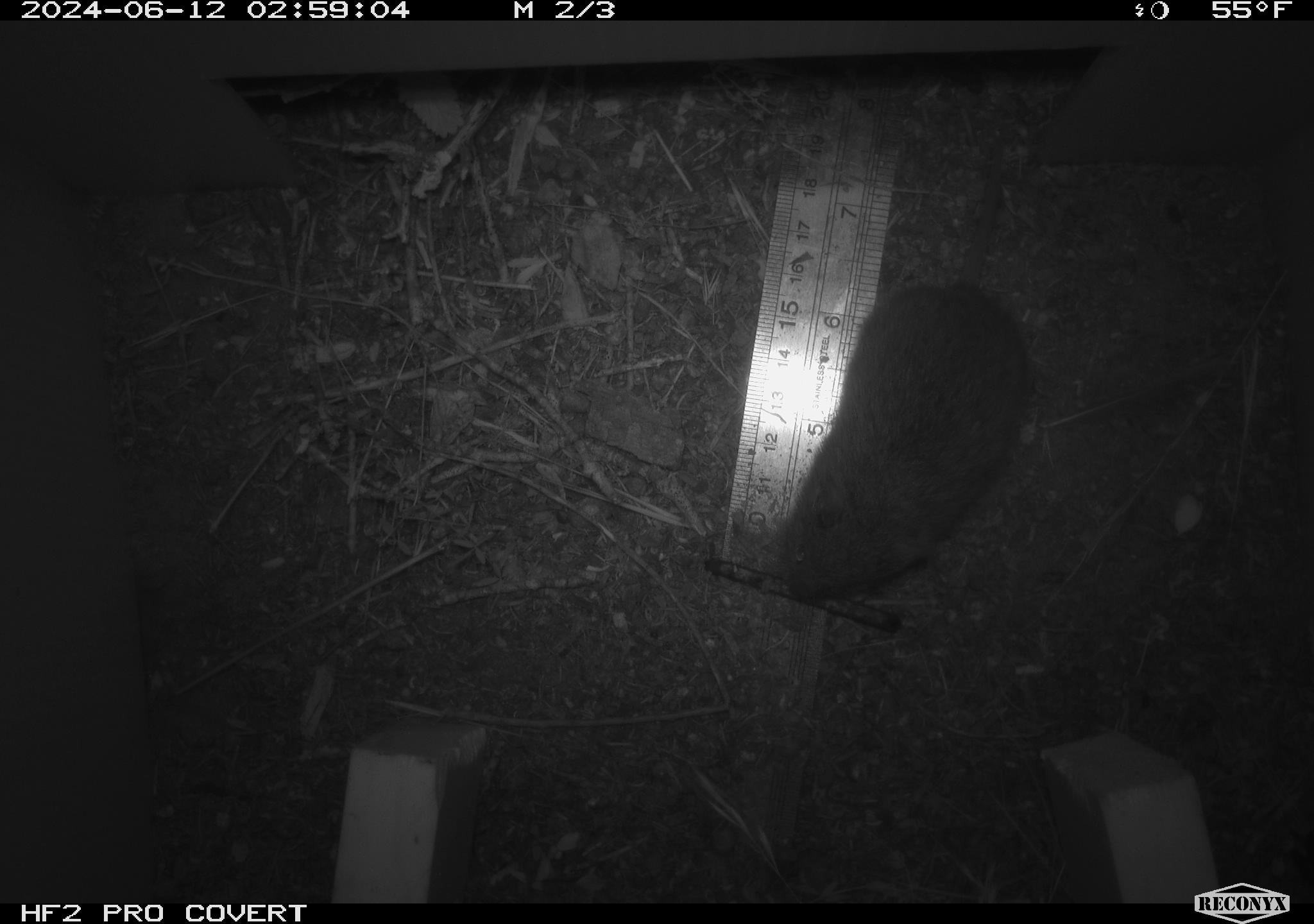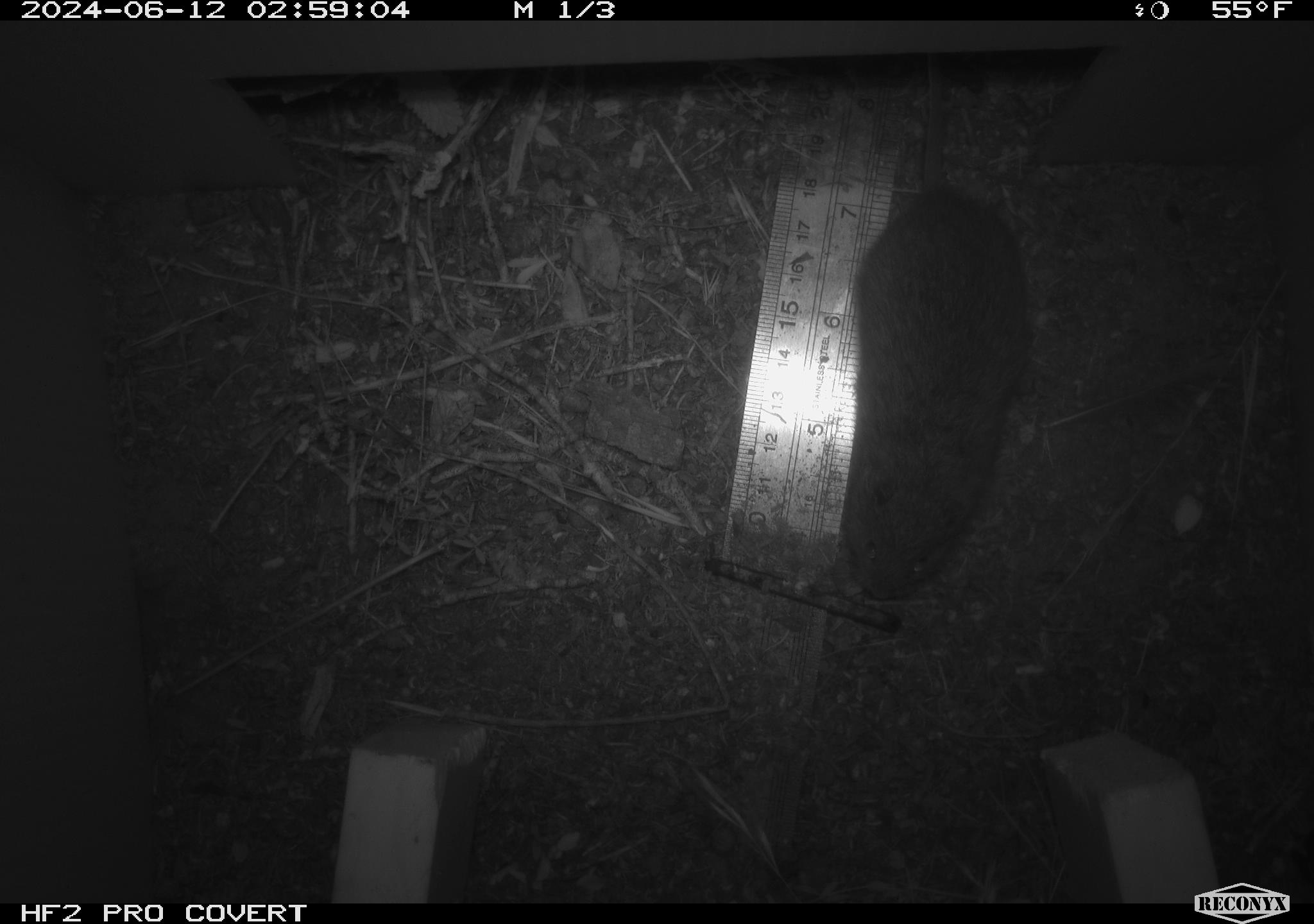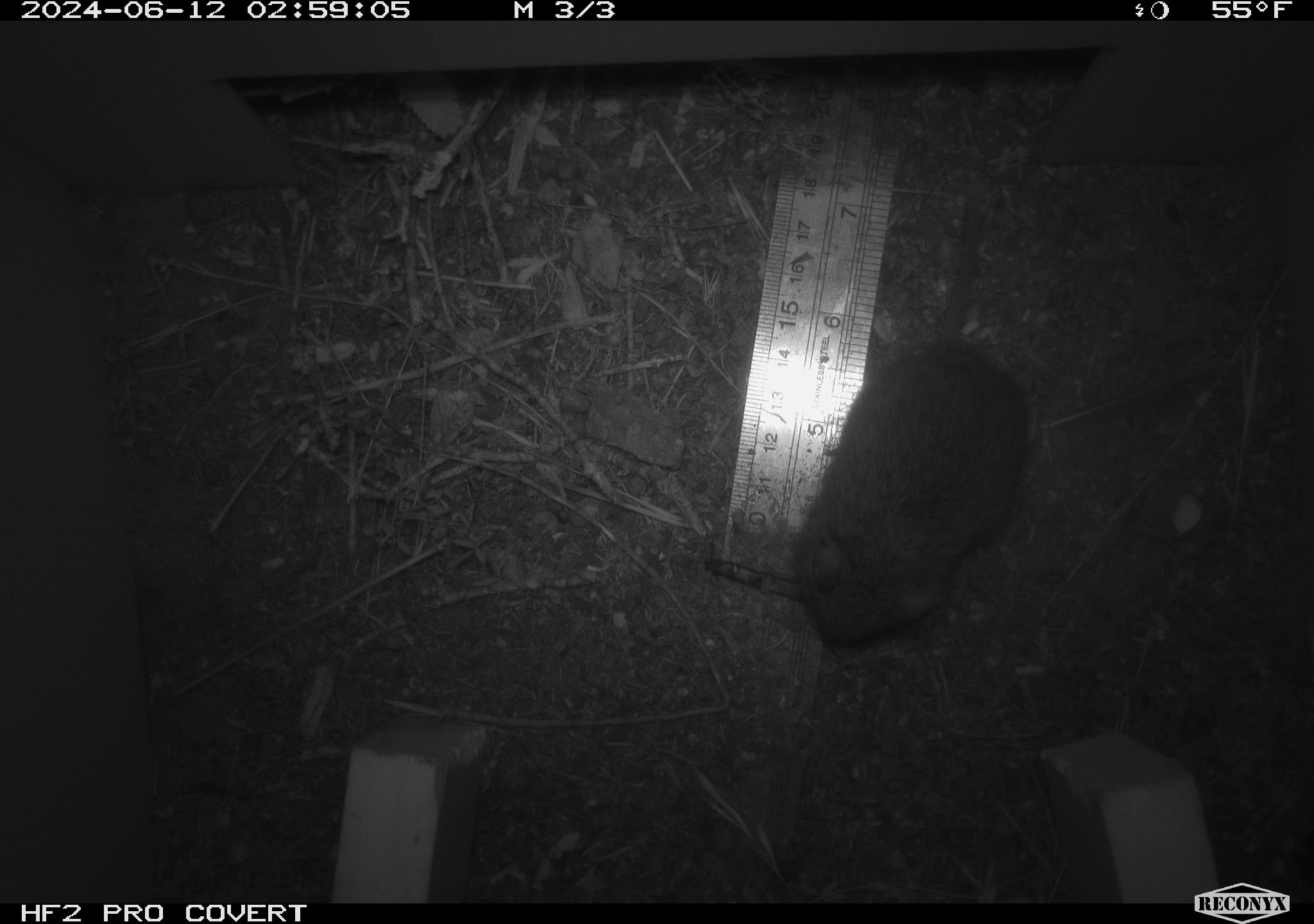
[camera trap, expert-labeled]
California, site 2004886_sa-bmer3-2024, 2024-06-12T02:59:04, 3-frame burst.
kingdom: Animalia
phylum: Chordata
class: Mammalia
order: Rodentia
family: Cricetidae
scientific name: Arvicolinae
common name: voles, lemmings, and muskrats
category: arvicolinae subfamily